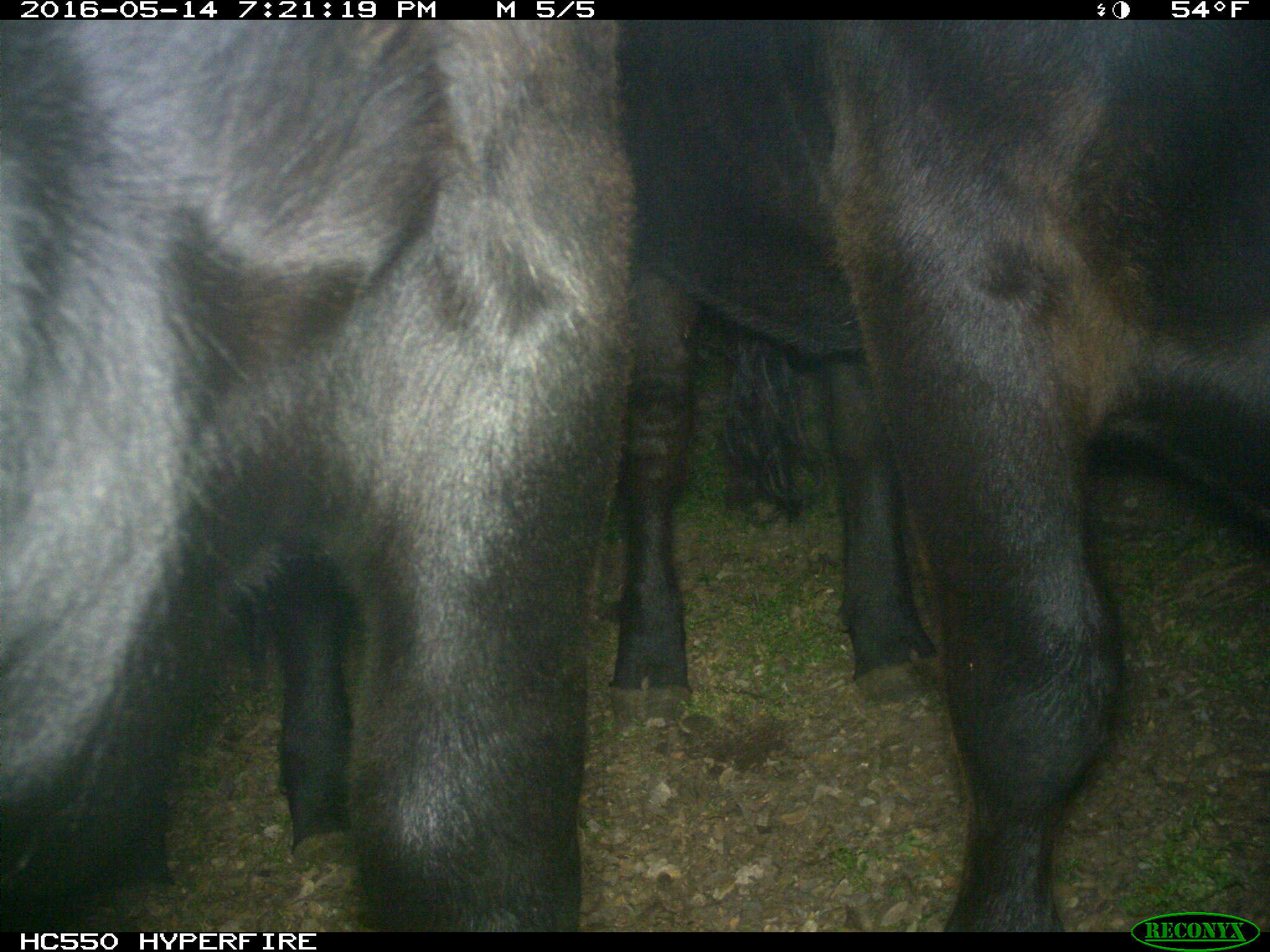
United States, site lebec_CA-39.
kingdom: Animalia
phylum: Chordata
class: Mammalia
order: Artiodactyla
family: Bovidae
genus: Bos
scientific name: Bos taurus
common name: domestic cow